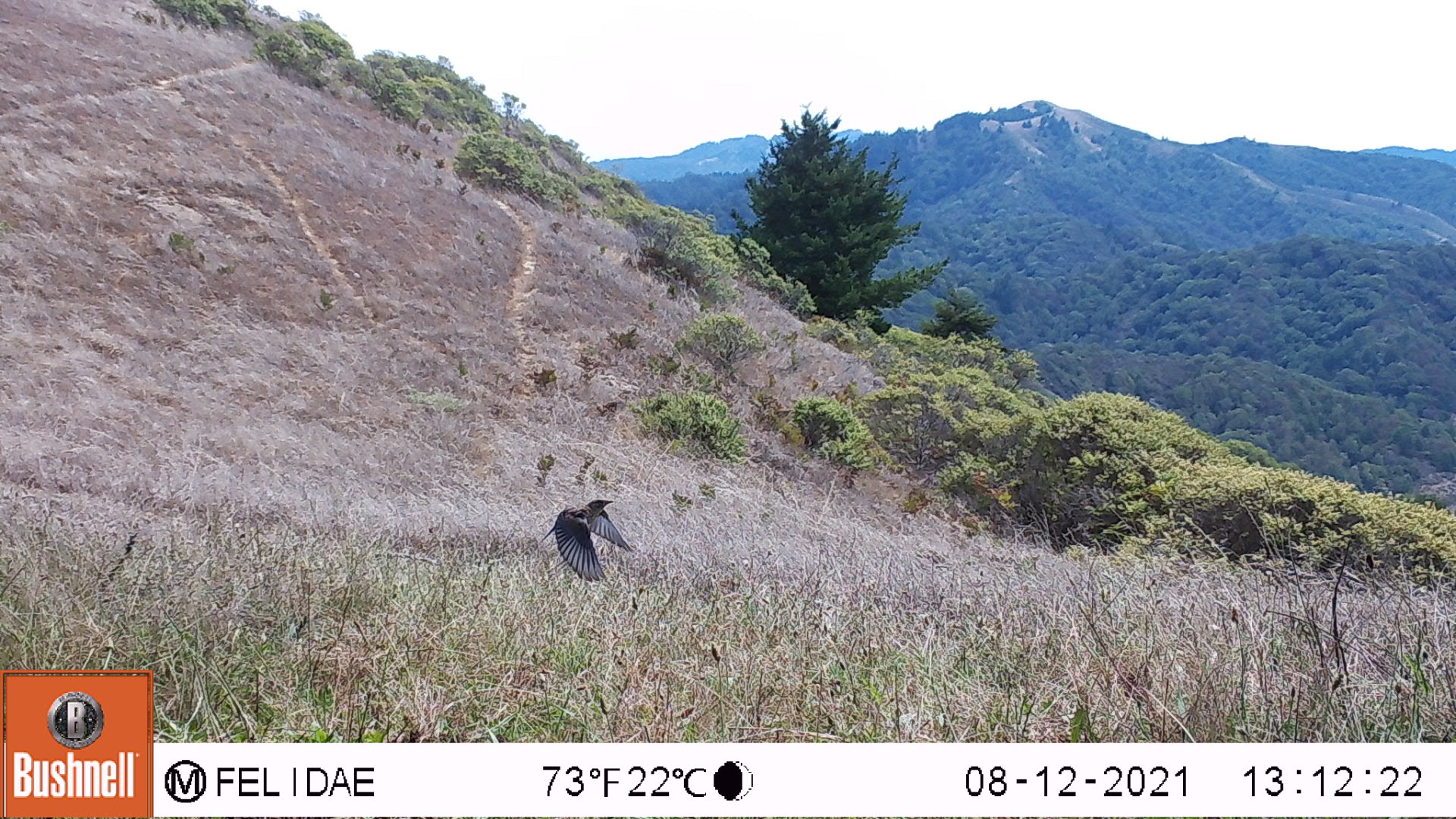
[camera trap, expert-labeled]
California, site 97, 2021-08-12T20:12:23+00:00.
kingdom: Animalia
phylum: Chordata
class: Aves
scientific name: Aves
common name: bird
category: unknown bird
Unknown bird (bird) (Aves).